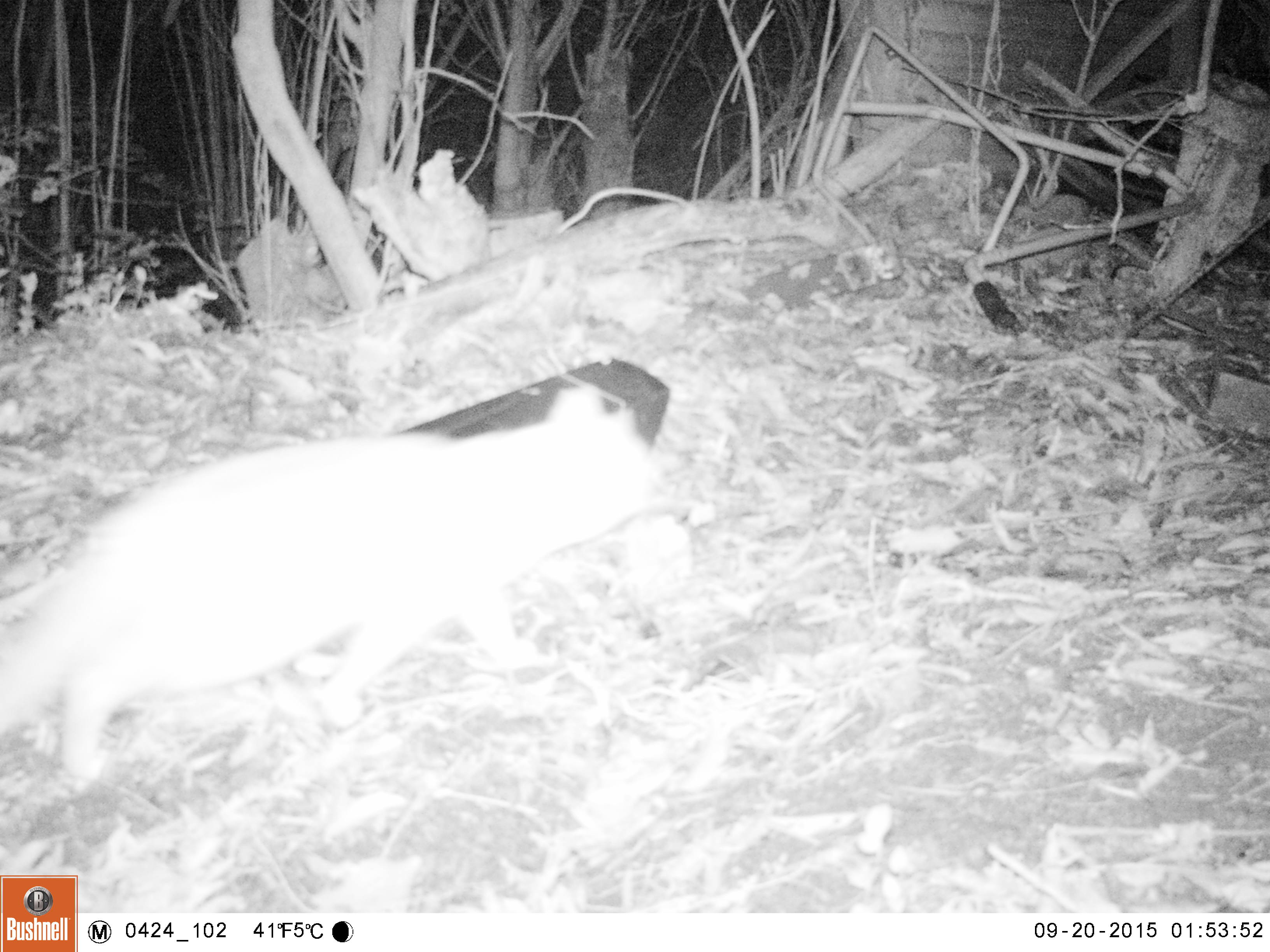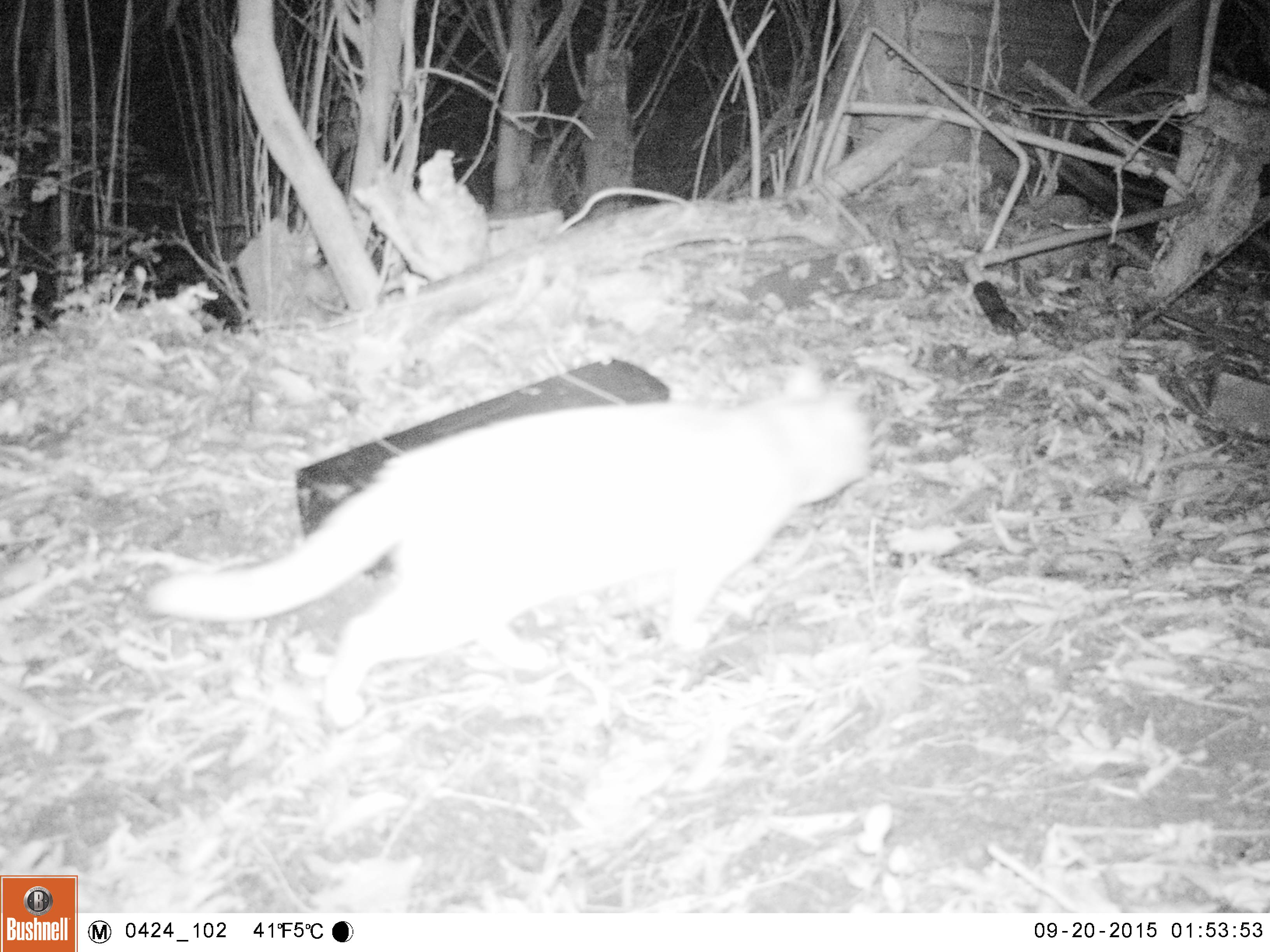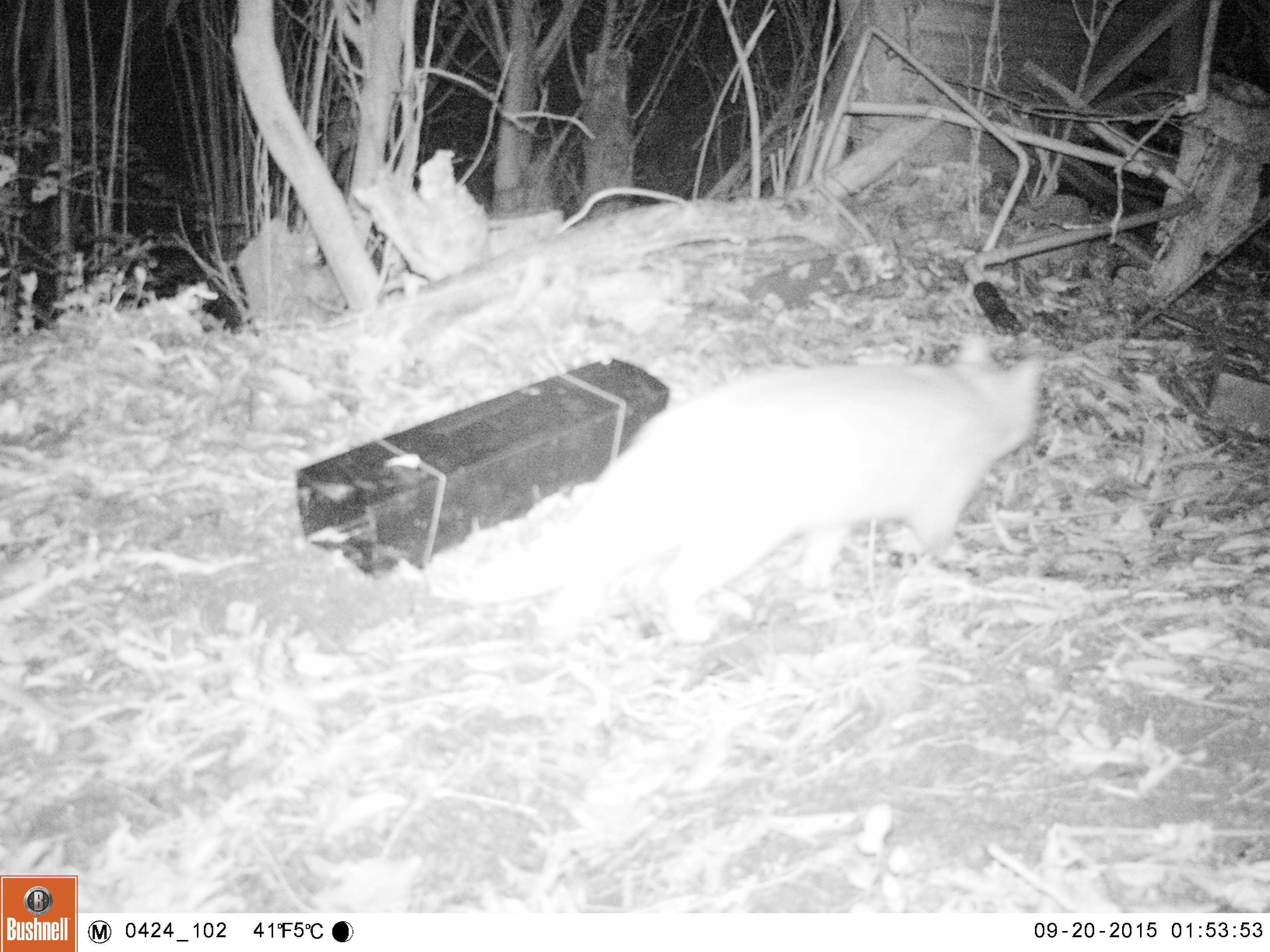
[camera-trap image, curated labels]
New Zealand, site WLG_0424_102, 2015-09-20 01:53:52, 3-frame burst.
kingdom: Animalia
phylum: Chordata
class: Mammalia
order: Carnivora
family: Felidae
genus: Felis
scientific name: Felis catus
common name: domestic cat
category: cat